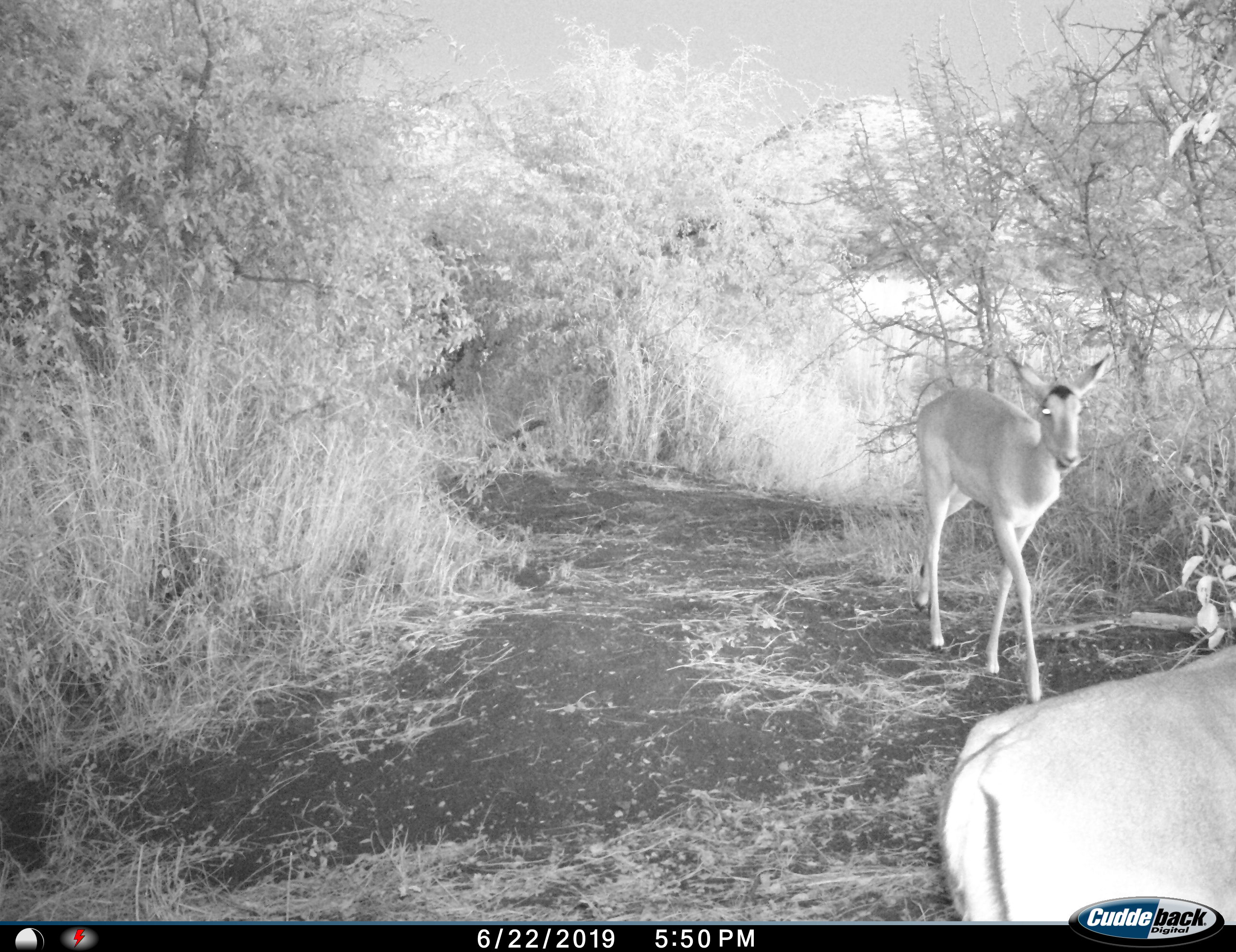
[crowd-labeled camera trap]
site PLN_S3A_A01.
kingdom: Animalia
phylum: Chordata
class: Mammalia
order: Artiodactyla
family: Bovidae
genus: Aepyceros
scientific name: Aepyceros melampus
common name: impala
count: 2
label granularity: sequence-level